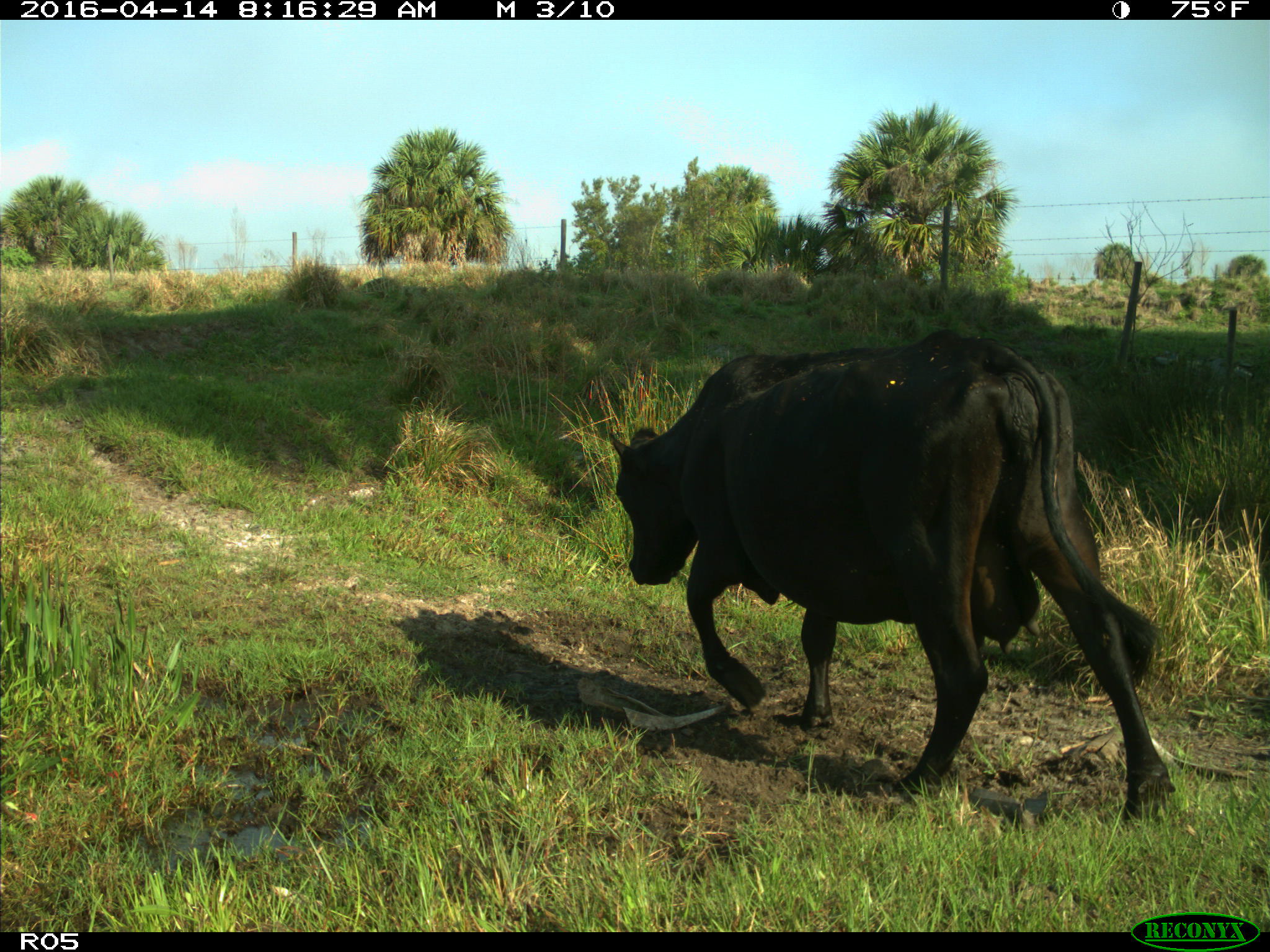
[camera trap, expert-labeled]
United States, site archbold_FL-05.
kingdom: Animalia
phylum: Chordata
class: Mammalia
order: Artiodactyla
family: Bovidae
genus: Bos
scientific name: Bos taurus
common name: domestic cow